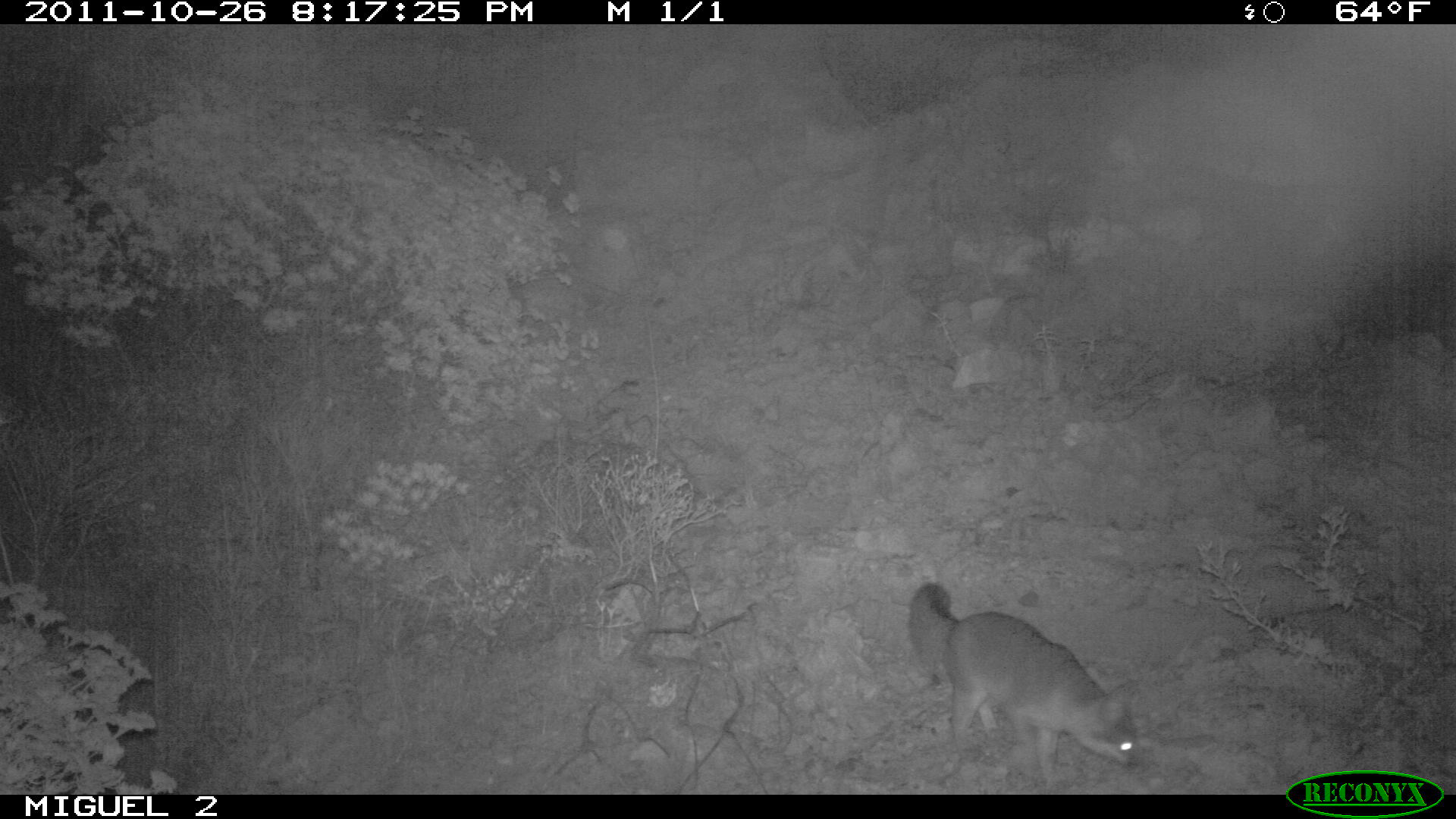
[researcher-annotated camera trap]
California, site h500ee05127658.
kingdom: Animalia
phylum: Chordata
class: Mammalia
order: Carnivora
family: Canidae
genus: Urocyon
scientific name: Urocyon littoralis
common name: island fox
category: fox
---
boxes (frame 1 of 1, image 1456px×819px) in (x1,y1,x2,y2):
fox: (909,582,1141,787)